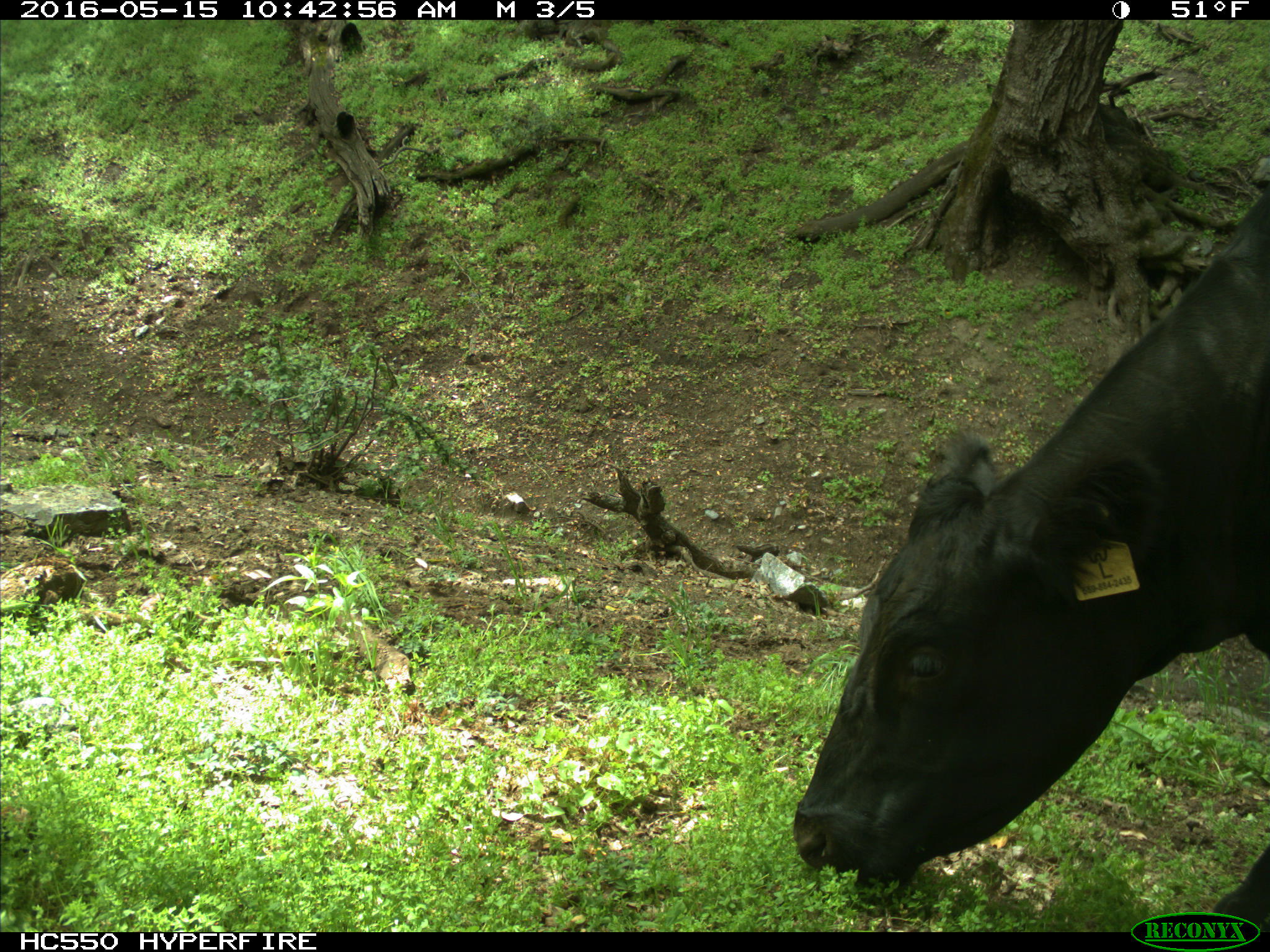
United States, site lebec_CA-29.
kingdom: Animalia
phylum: Chordata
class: Mammalia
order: Artiodactyla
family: Bovidae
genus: Bos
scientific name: Bos taurus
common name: domestic cow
Bos taurus (domestic cow).